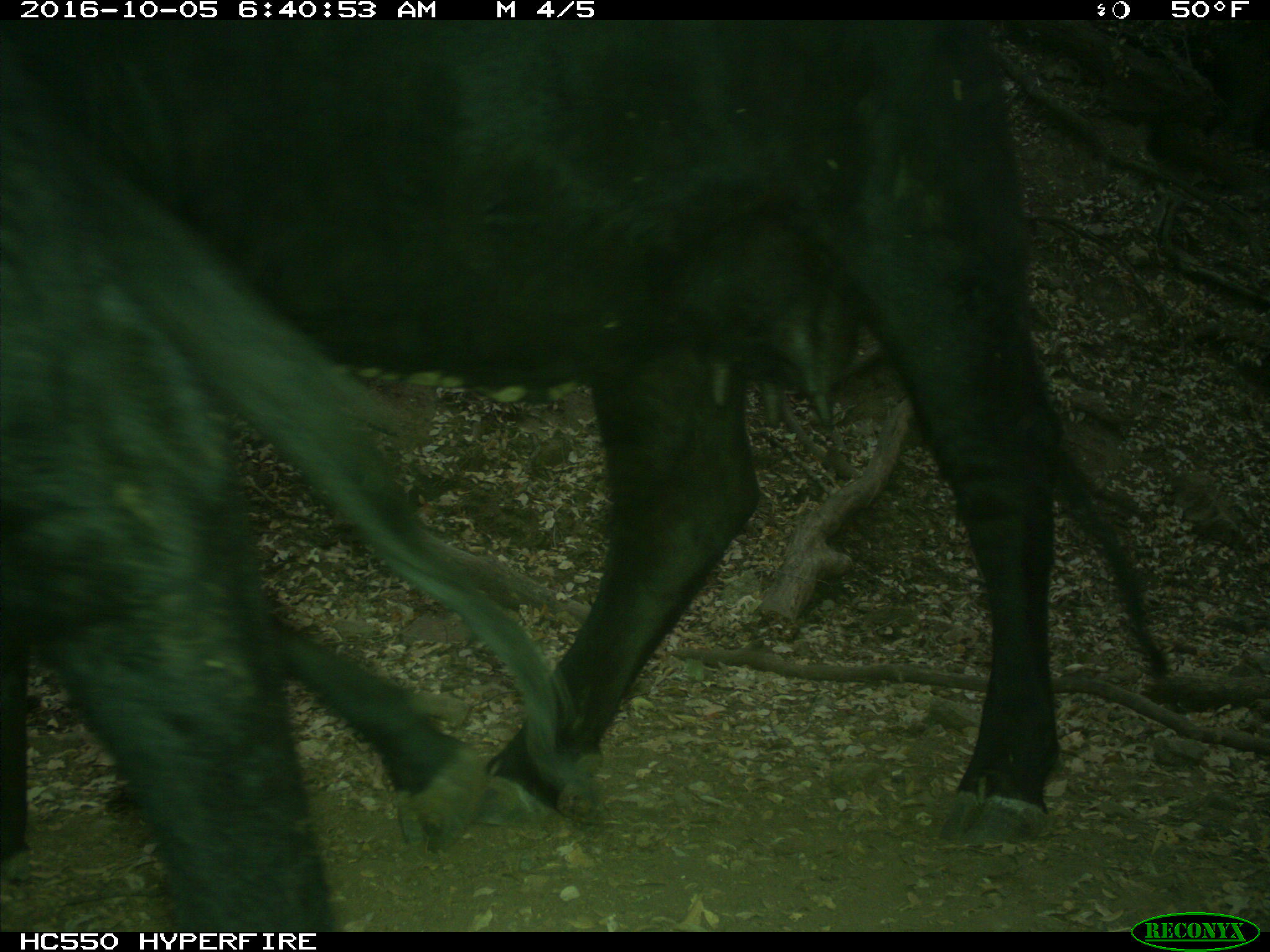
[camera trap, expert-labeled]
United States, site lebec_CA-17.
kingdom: Animalia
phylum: Chordata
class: Mammalia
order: Artiodactyla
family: Bovidae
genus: Bos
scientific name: Bos taurus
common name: domestic cow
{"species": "Bos taurus (domestic cow)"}